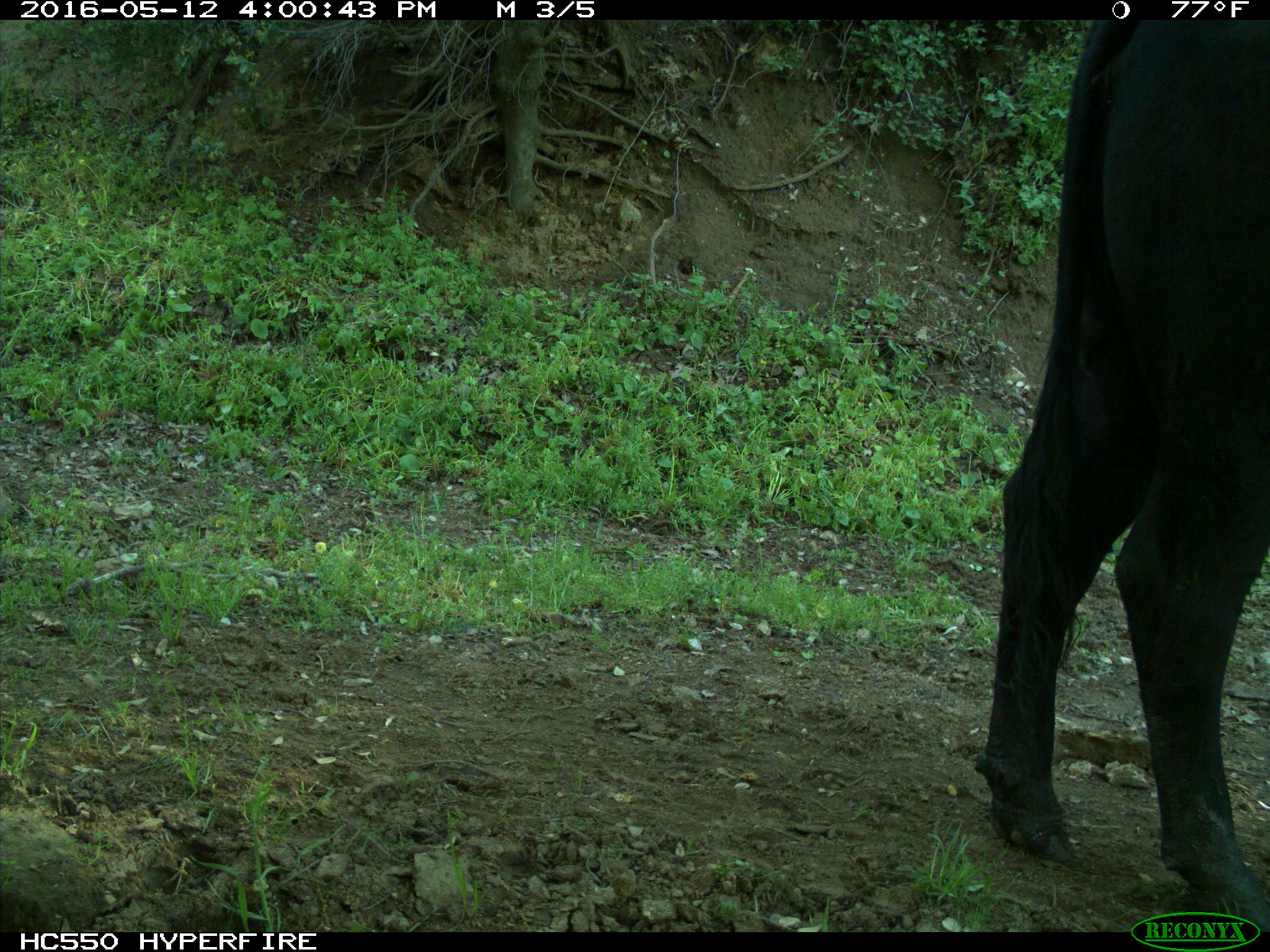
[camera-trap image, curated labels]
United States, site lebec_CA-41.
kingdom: Animalia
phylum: Chordata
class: Mammalia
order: Artiodactyla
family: Bovidae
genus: Bos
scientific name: Bos taurus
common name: domestic cow